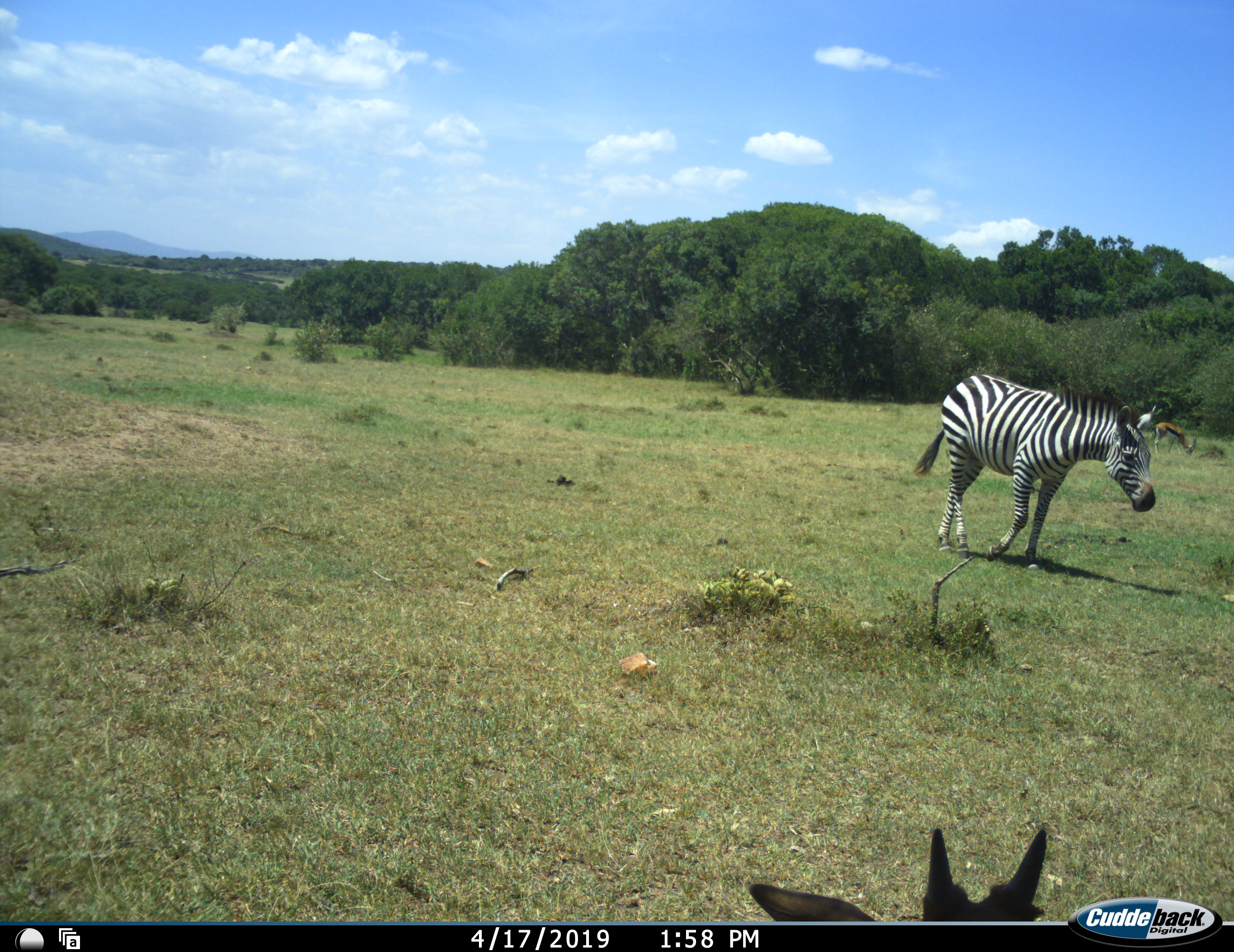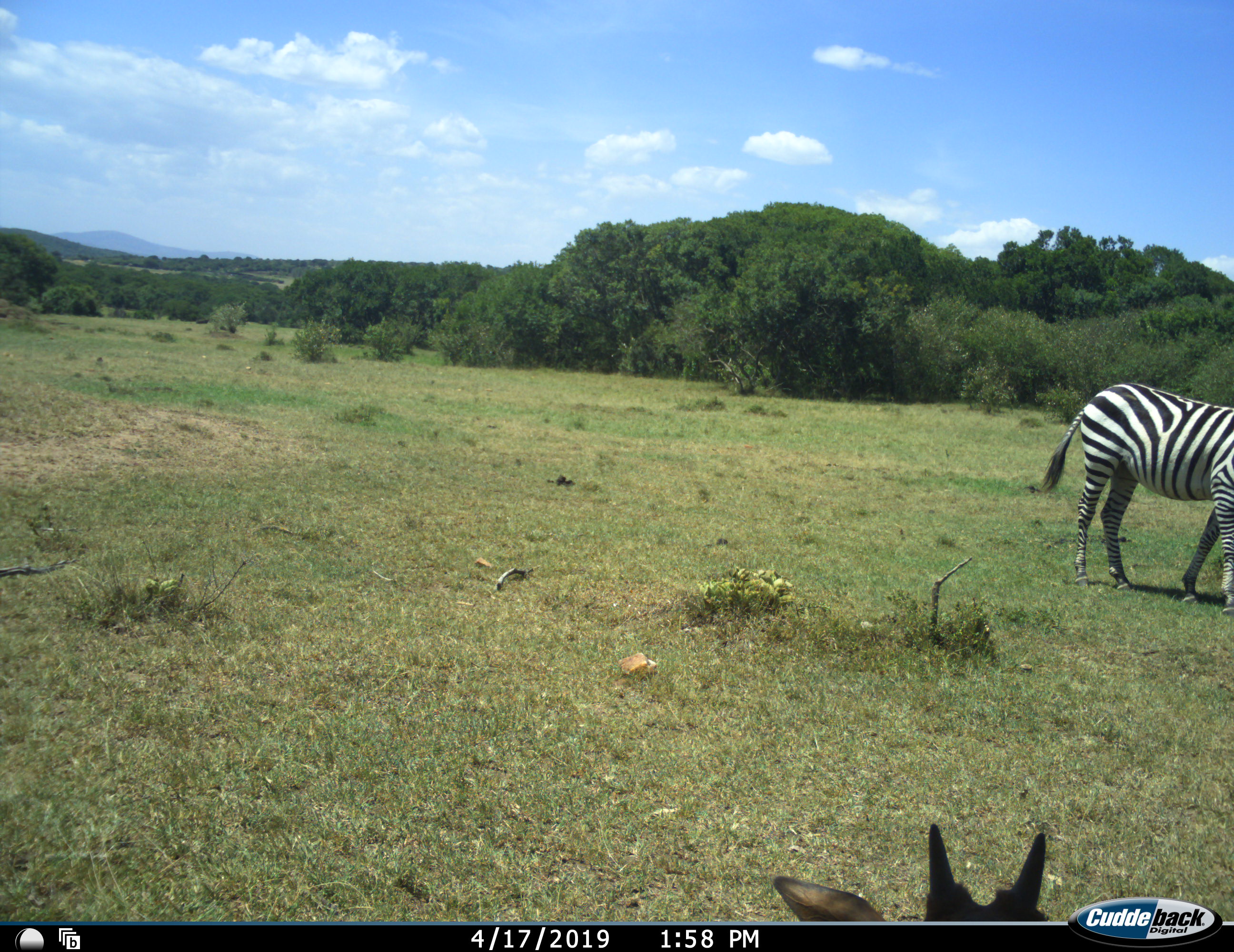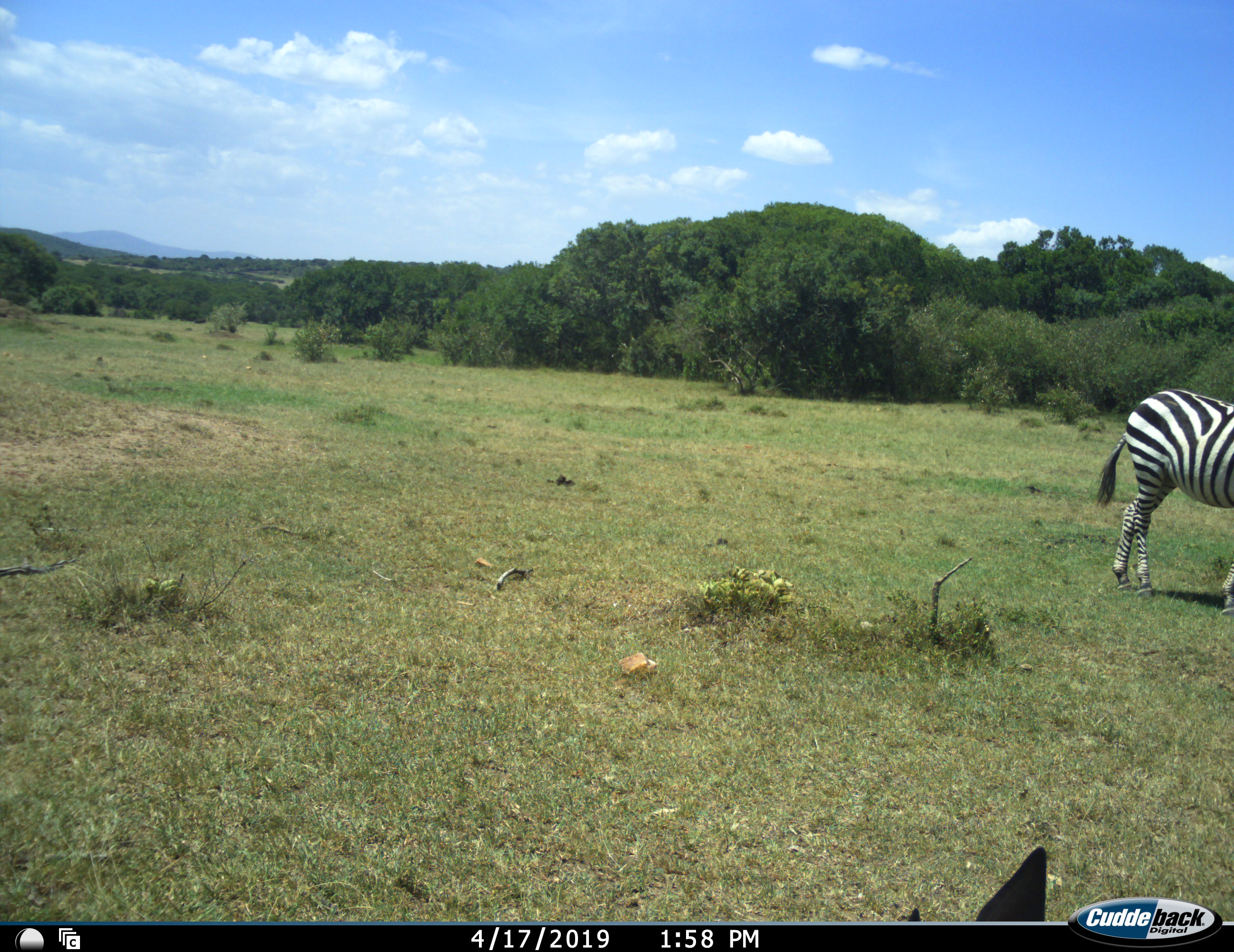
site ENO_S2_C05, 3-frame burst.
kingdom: Animalia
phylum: Chordata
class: Mammalia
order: Artiodactyla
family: Bovidae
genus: Eudorcas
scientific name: Eudorcas thomsonii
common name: thomson's gazelle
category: gazellethomsons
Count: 2.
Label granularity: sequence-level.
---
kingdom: Animalia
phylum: Chordata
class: Mammalia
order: Perissodactyla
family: Equidae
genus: Equus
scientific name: Equus quagga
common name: plains zebra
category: zebraplains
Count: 1.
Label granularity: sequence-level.